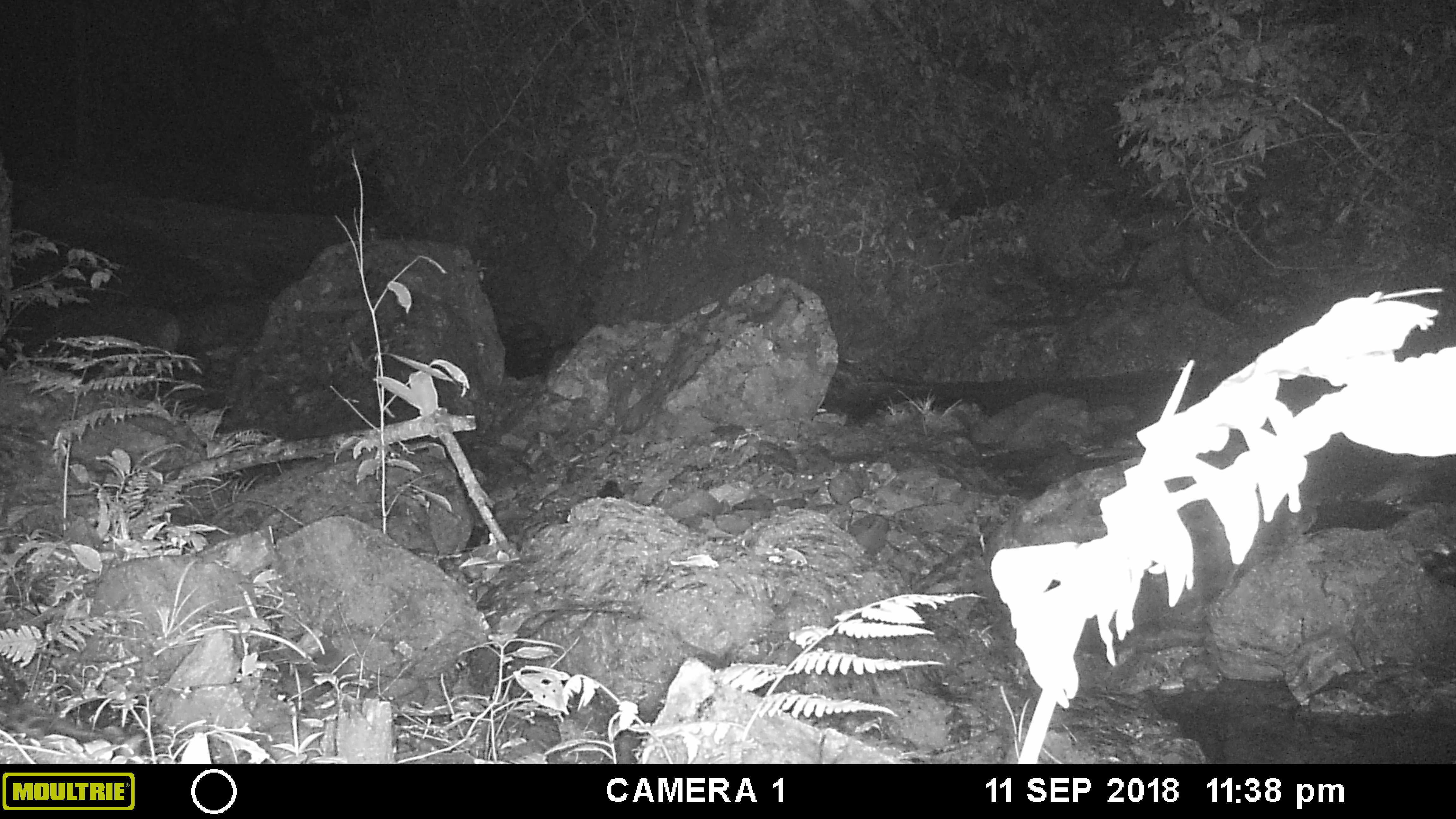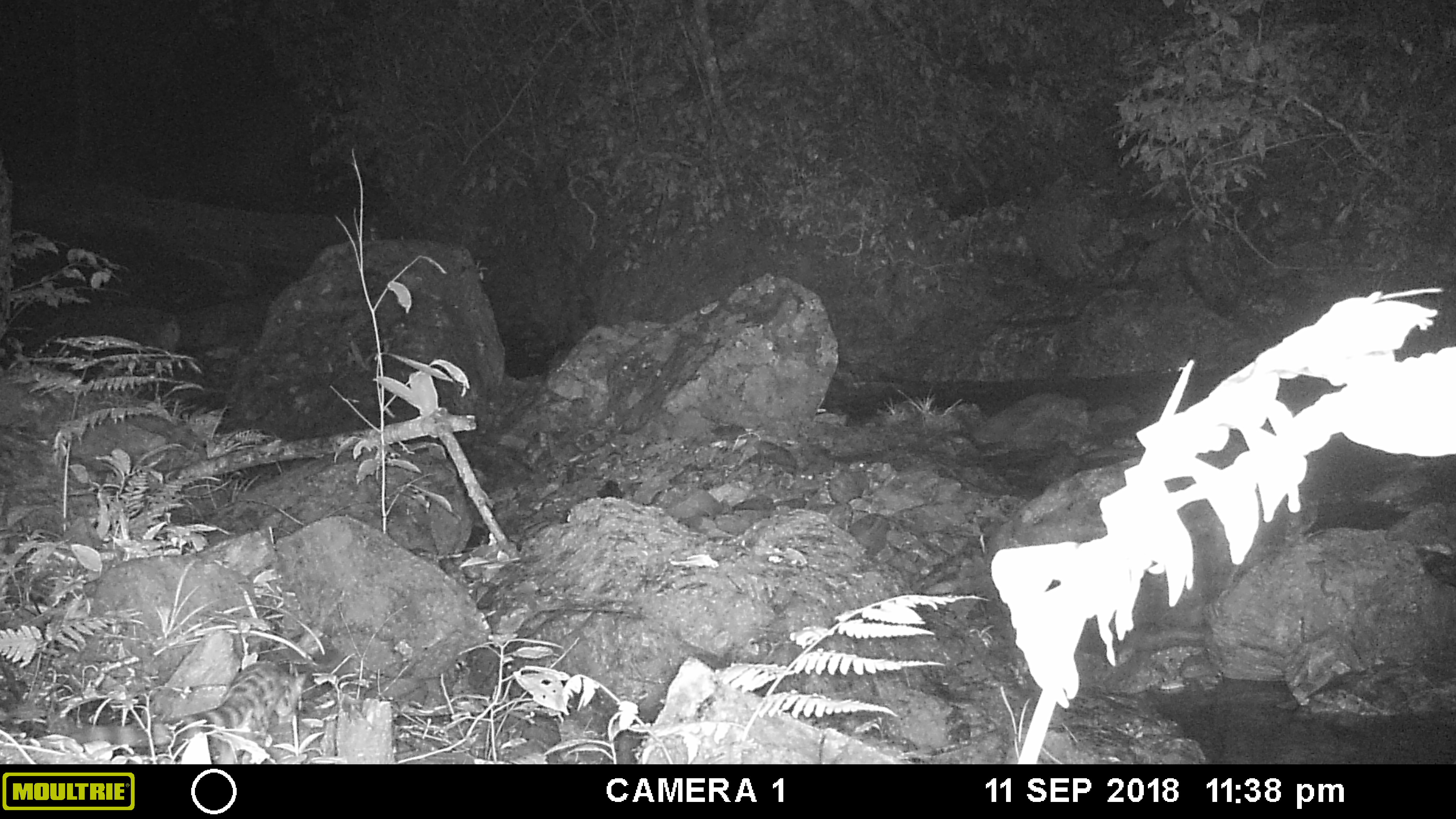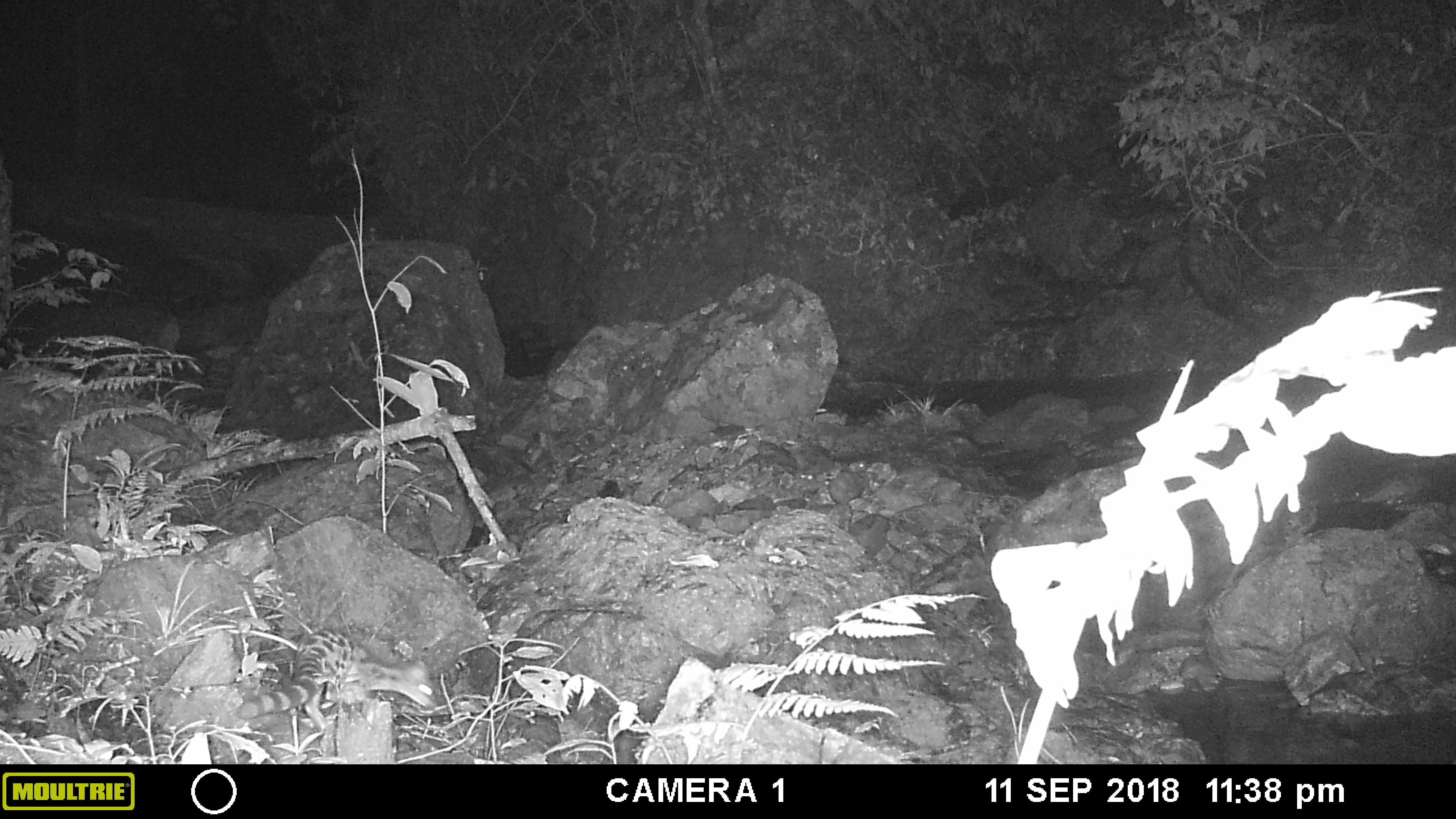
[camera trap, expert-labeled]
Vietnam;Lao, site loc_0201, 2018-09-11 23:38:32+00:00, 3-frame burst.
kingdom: Animalia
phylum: Chordata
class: Mammalia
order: Carnivora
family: Prionodontidae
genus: Prionodon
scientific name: Prionodon pardicolor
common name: spotted linsang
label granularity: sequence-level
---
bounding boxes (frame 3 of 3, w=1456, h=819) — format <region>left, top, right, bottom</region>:
spotted linsang: <region>235, 625, 437, 730</region>